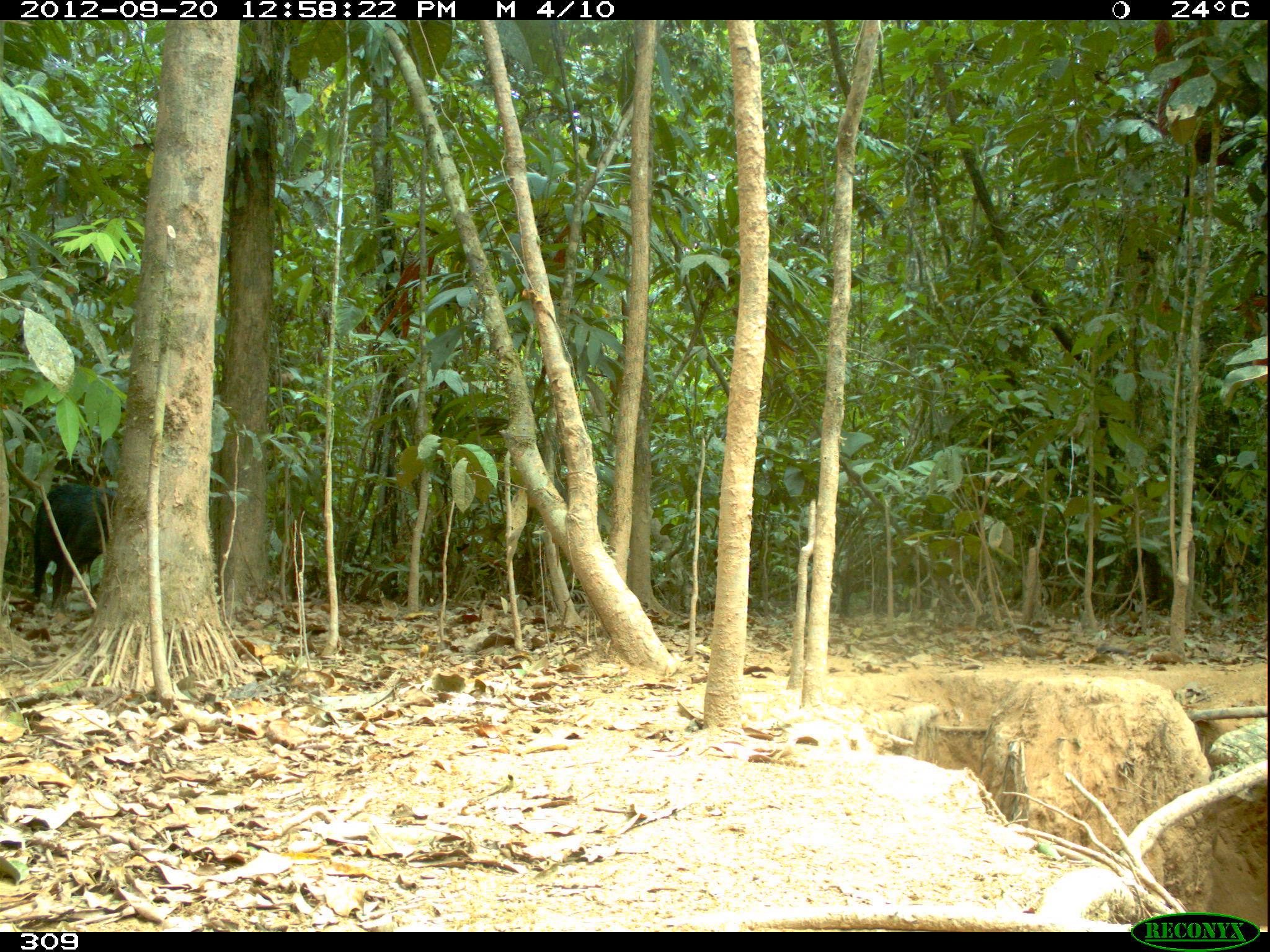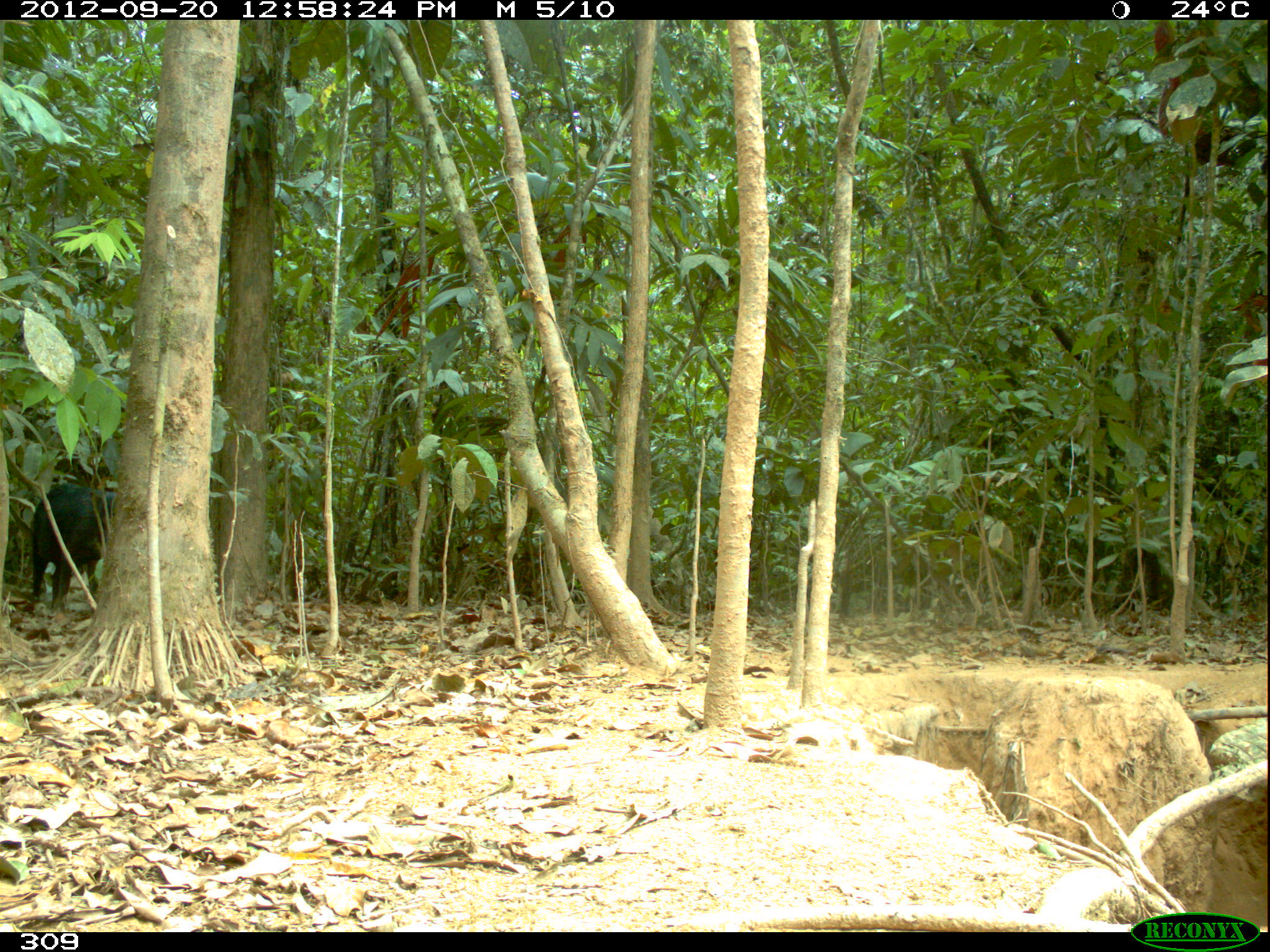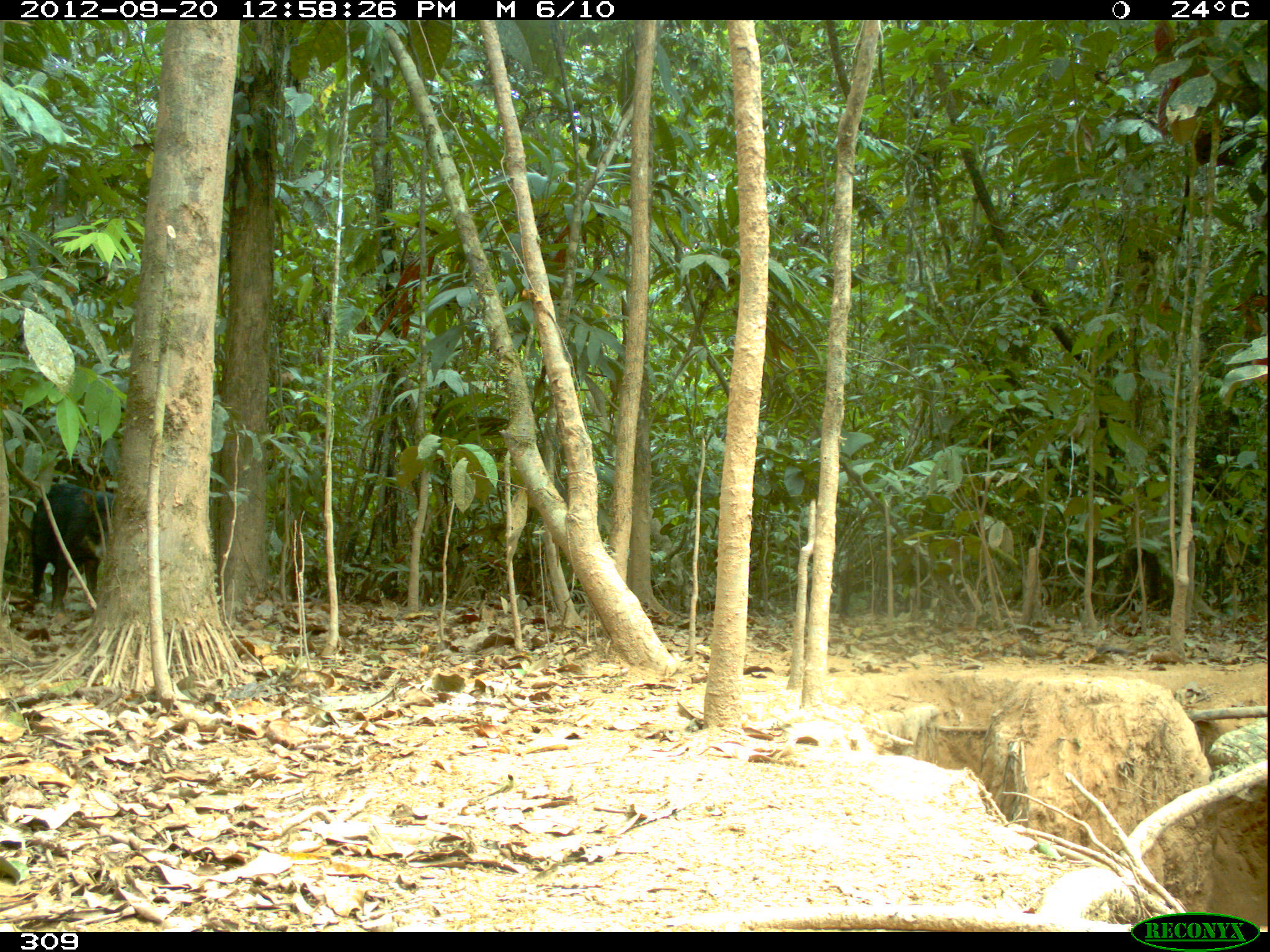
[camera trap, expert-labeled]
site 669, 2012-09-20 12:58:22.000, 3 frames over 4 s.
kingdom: Animalia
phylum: Chordata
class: Mammalia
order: Artiodactyla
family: Tayassuidae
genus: Tayassu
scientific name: Tayassu pecari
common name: white-lipped peccary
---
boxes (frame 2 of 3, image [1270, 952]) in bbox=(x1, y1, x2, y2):
tayassu pecari: bbox=(30, 482, 115, 608)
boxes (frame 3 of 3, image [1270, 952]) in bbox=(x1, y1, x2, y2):
tayassu pecari: bbox=(26, 481, 114, 612)